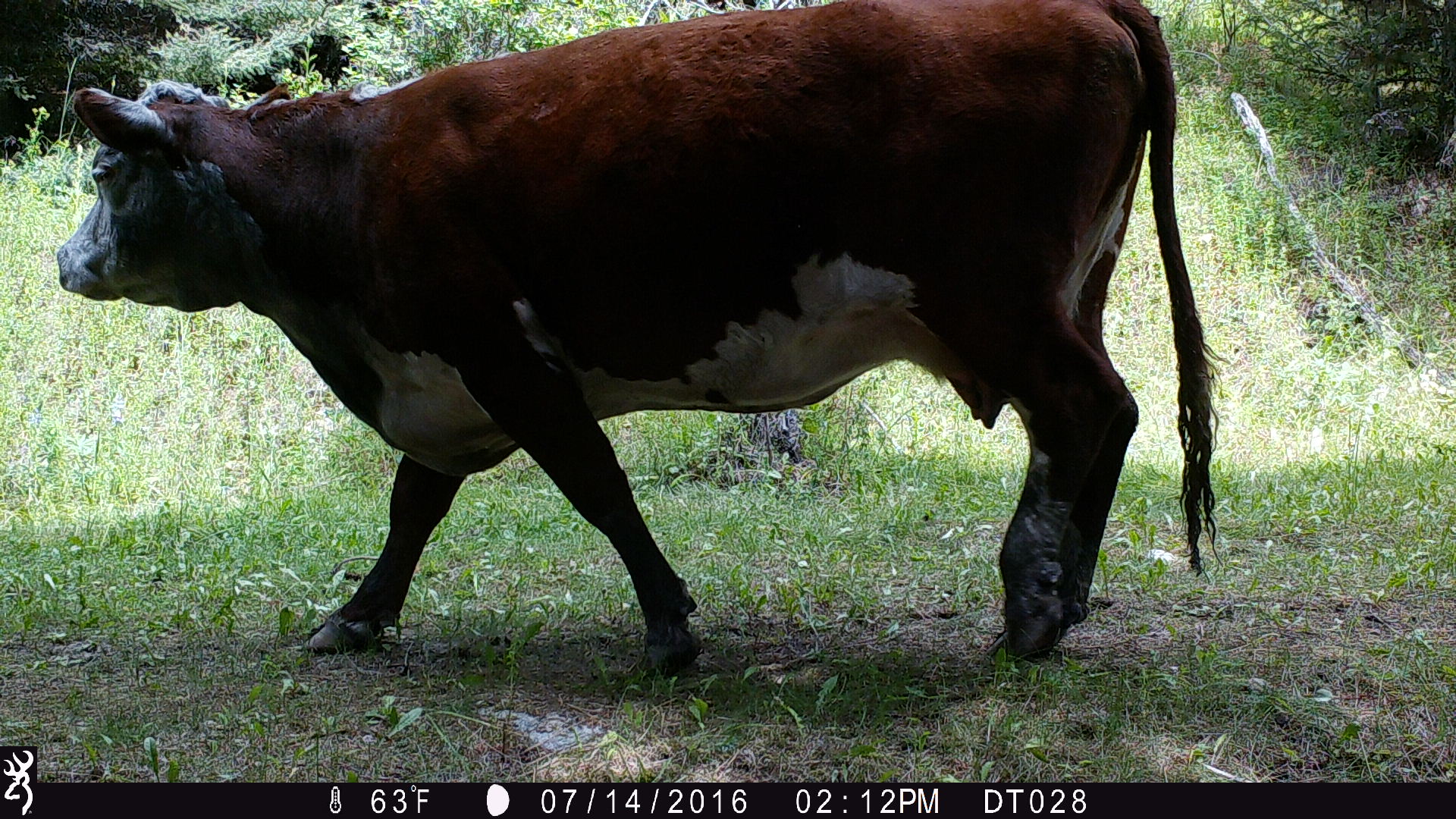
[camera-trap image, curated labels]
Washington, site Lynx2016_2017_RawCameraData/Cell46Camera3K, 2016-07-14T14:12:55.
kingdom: Animalia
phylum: Chordata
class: Mammalia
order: Artiodactyla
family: Bovidae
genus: Bos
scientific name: Bos taurus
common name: domestic cattle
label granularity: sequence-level